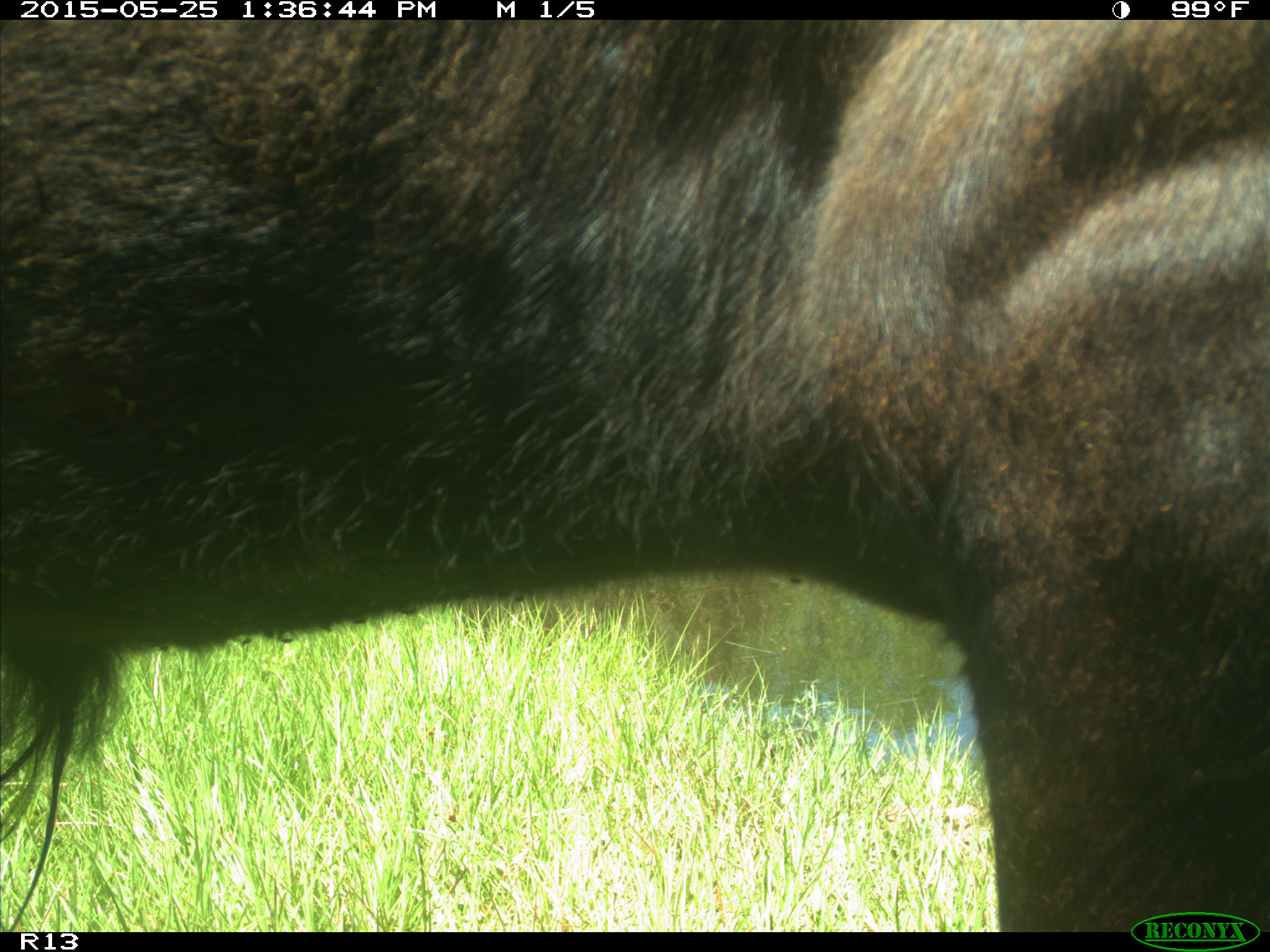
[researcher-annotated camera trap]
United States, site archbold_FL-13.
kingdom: Animalia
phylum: Chordata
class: Mammalia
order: Artiodactyla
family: Bovidae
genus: Bos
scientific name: Bos taurus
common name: domestic cow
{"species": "Bos taurus (domestic cow)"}